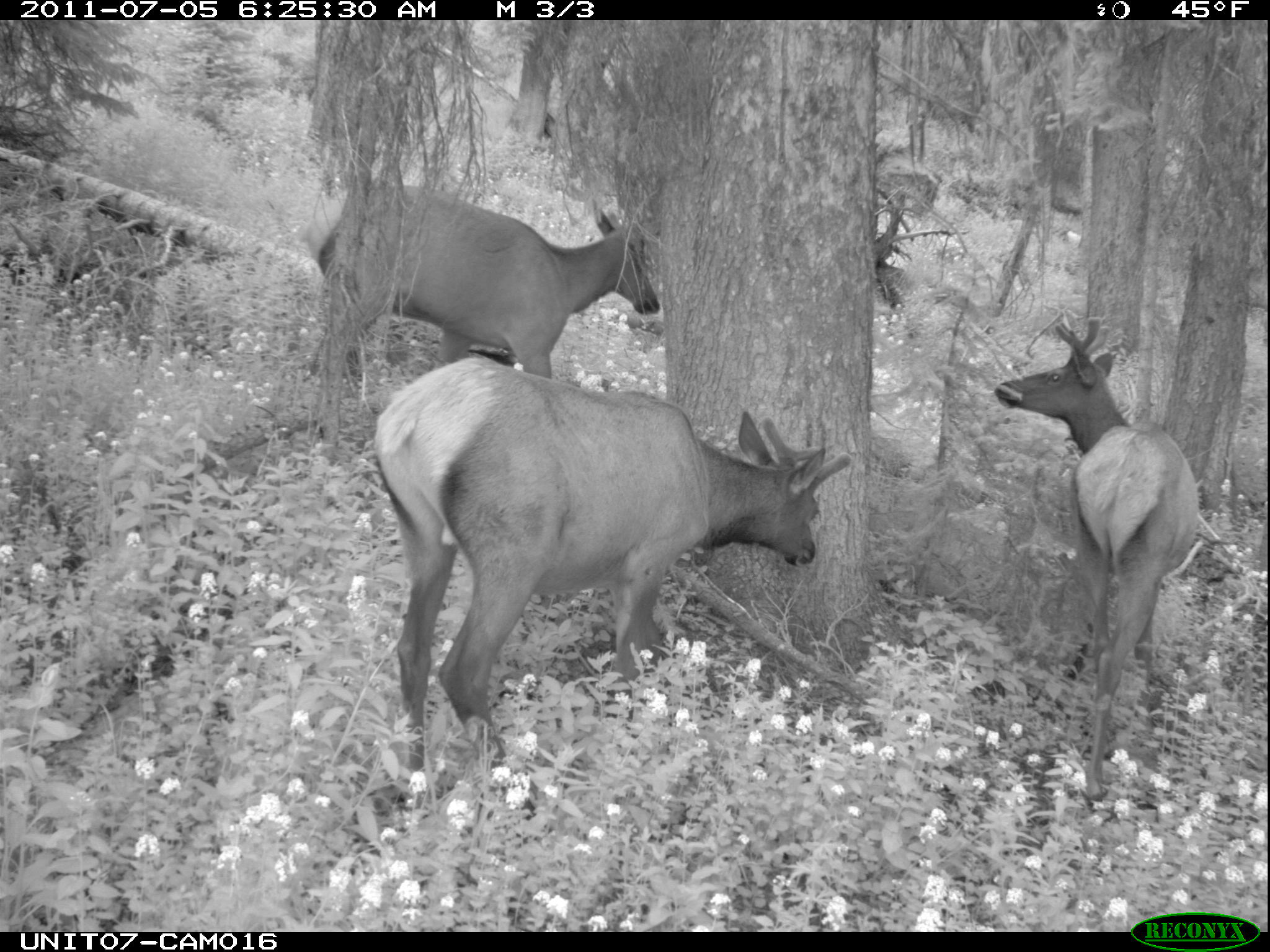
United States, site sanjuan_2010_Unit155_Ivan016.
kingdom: Animalia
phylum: Chordata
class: Mammalia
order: Artiodactyla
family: Cervidae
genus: Cervus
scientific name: Cervus elaphus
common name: red deer